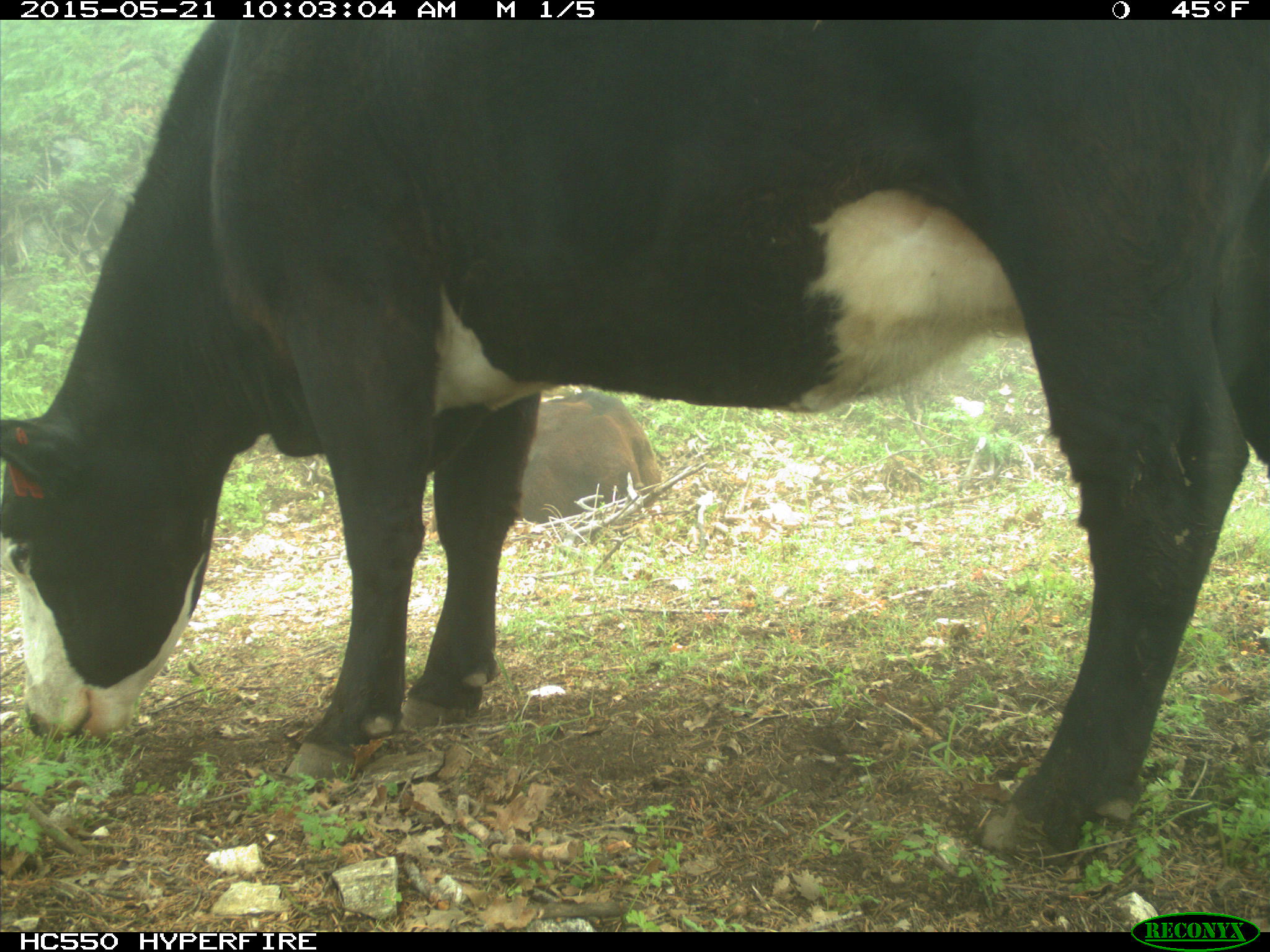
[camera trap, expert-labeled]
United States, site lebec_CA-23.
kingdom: Animalia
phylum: Chordata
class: Mammalia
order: Artiodactyla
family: Bovidae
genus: Bos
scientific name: Bos taurus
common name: domestic cow